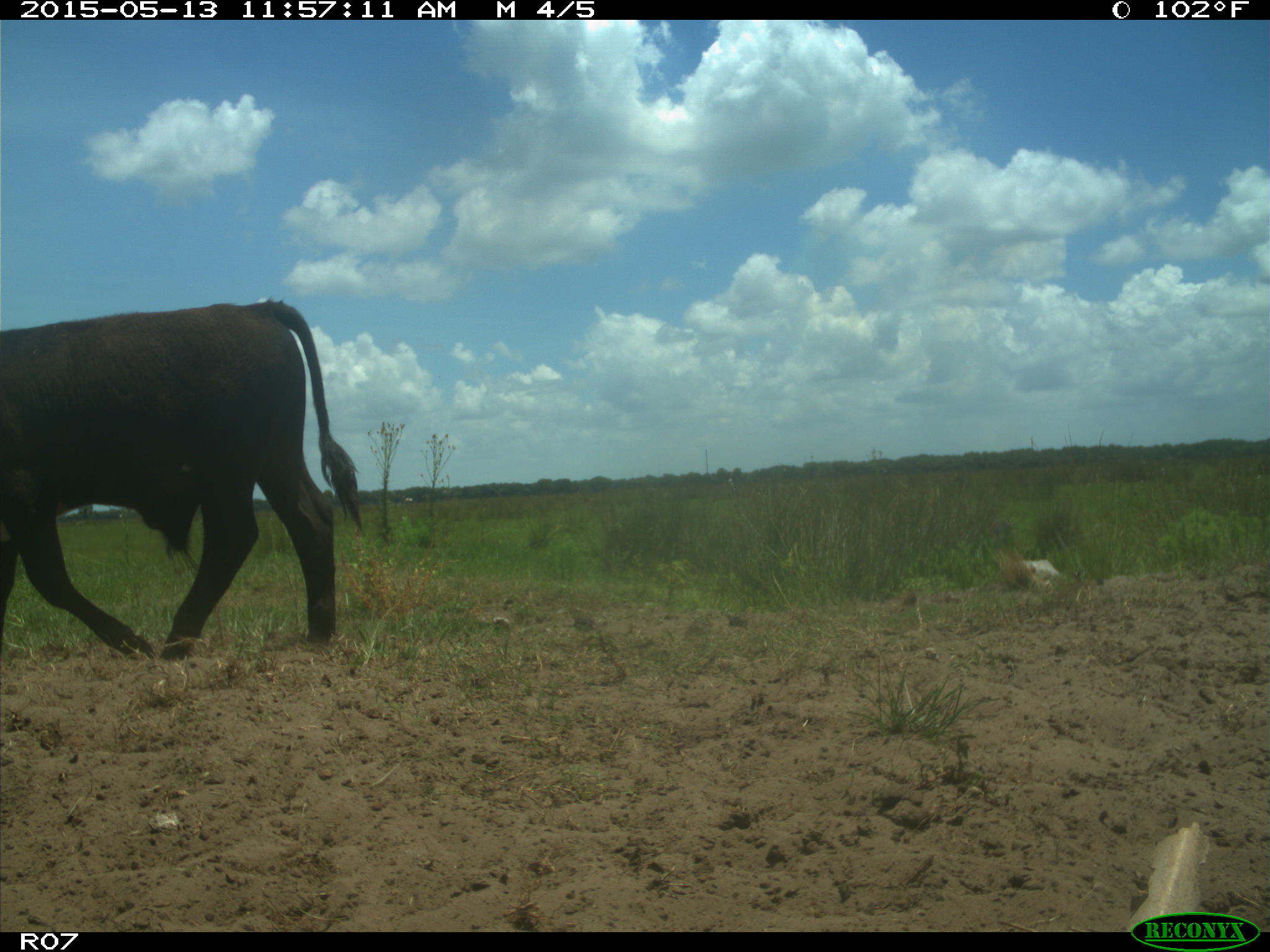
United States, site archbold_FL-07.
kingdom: Animalia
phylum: Chordata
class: Mammalia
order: Artiodactyla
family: Bovidae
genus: Bos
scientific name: Bos taurus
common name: domestic cow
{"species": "Bos taurus (domestic cow)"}